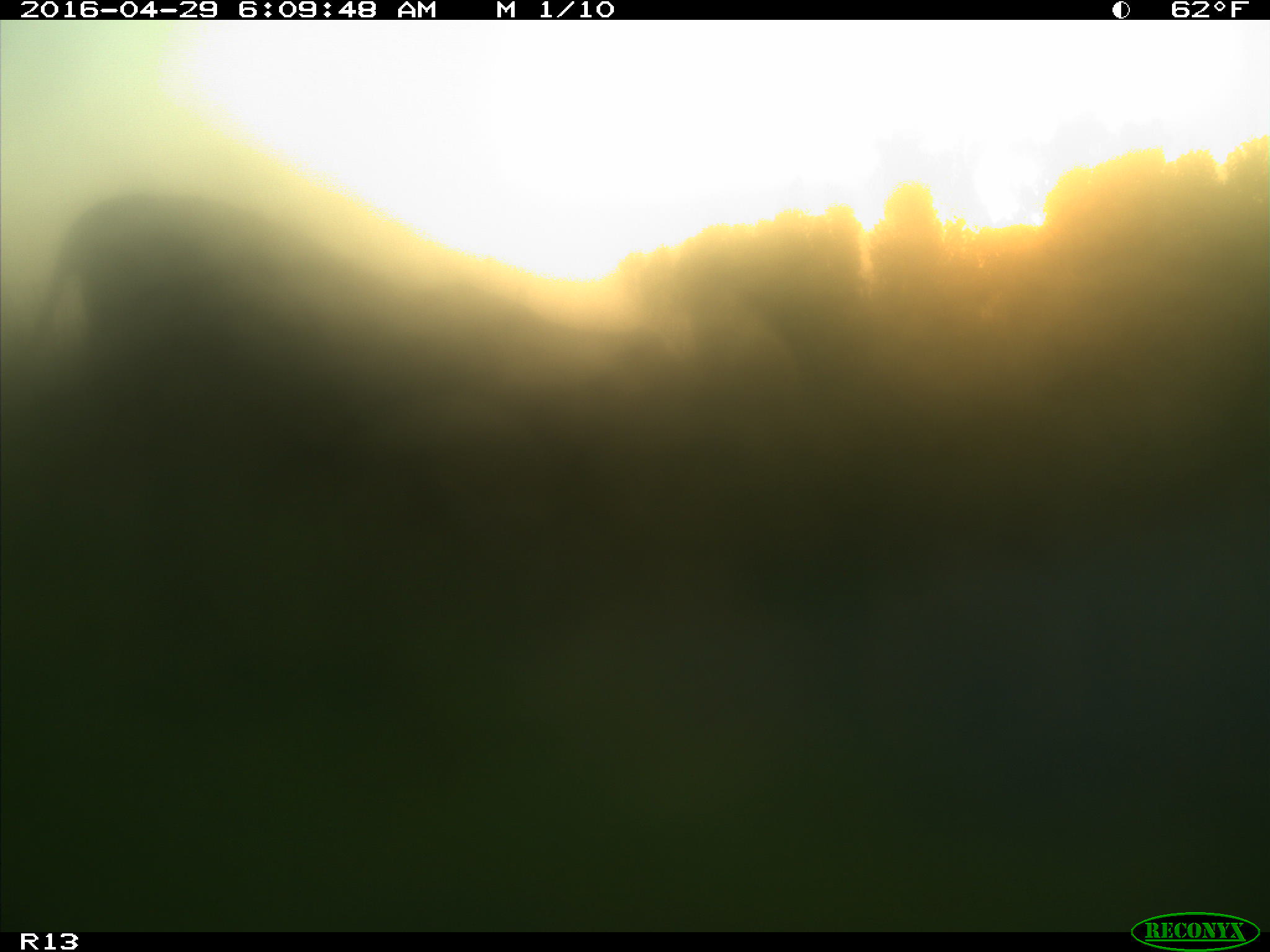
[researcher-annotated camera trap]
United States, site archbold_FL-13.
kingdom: Animalia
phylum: Chordata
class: Mammalia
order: Artiodactyla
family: Bovidae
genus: Bos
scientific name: Bos taurus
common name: domestic cow